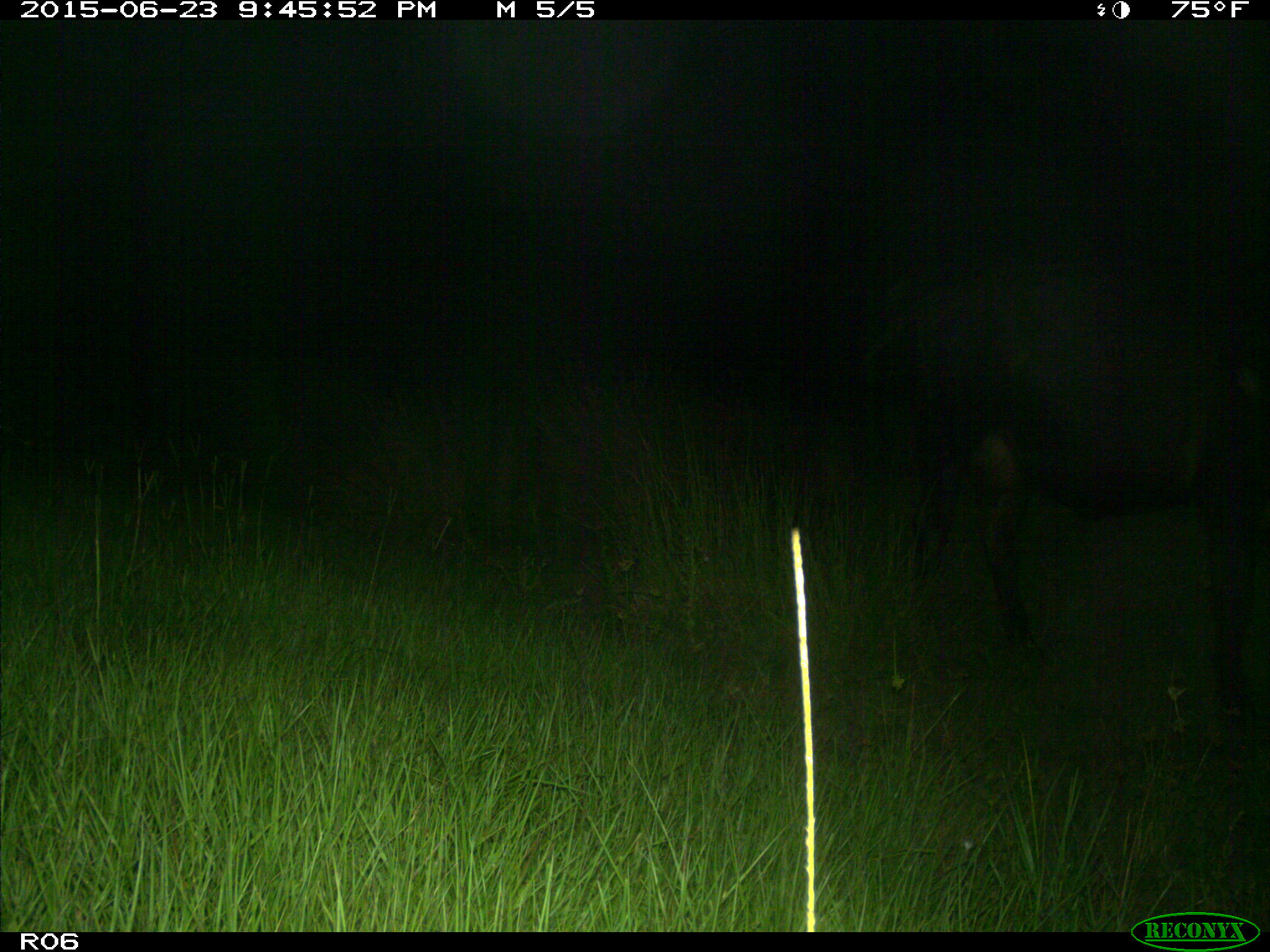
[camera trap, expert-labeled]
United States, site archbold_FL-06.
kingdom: Animalia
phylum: Chordata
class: Mammalia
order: Artiodactyla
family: Bovidae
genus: Bos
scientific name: Bos taurus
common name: domestic cow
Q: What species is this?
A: Bos taurus (domestic cow).